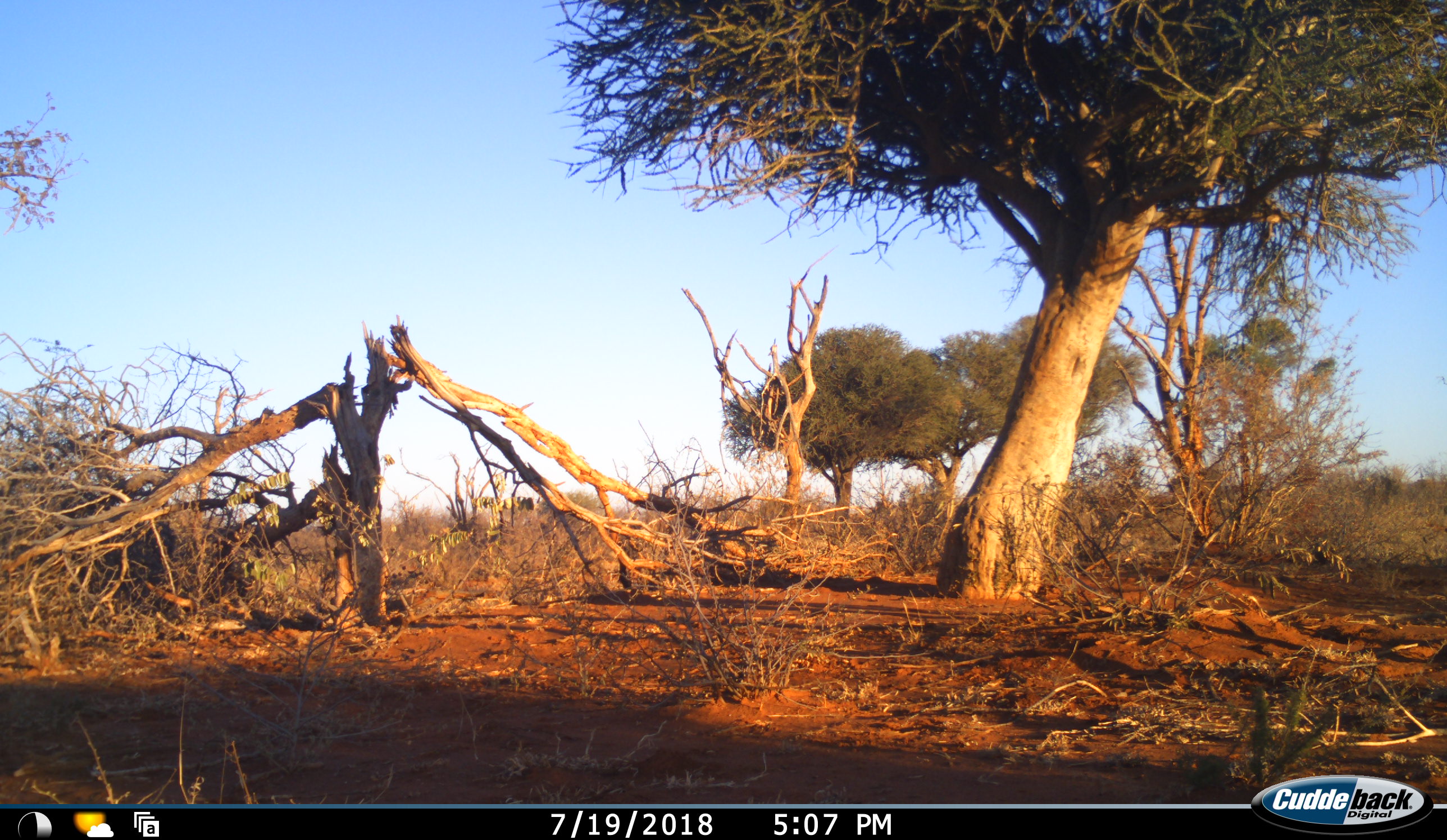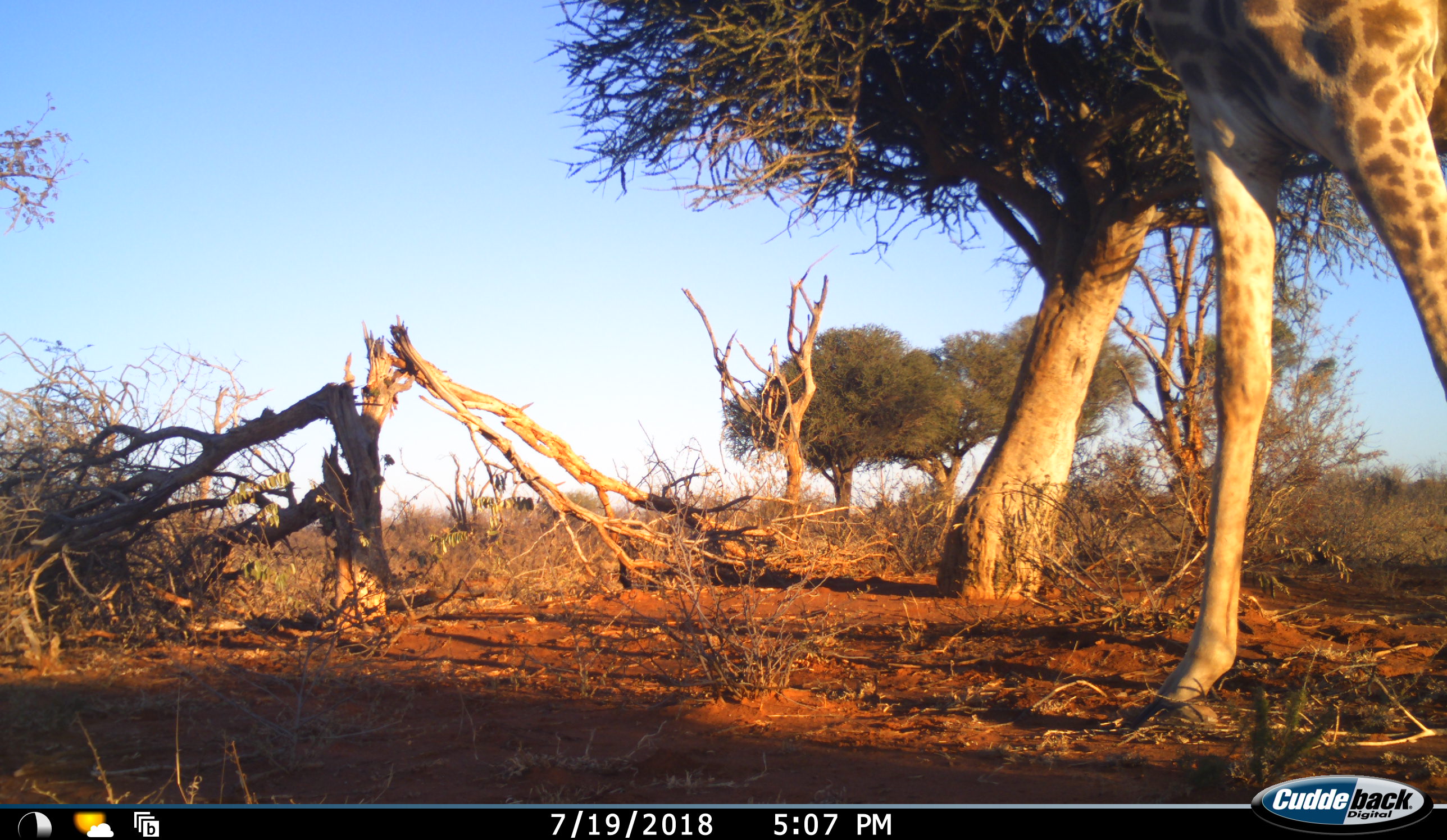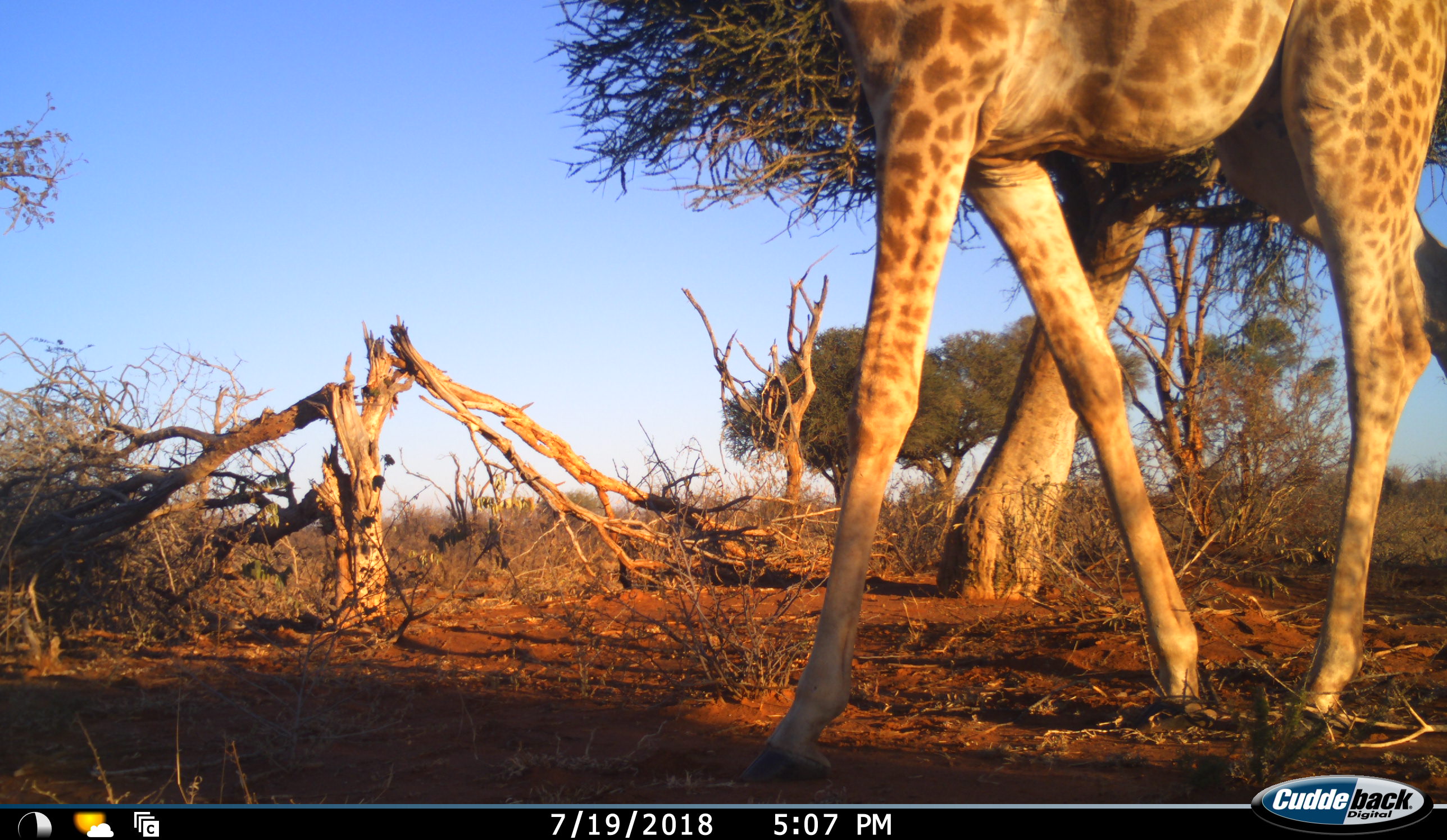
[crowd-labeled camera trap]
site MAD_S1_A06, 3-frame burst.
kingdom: Animalia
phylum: Chordata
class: Mammalia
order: Artiodactyla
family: Giraffidae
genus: Giraffa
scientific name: Giraffa camelopardalis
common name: giraffe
Giraffe (Giraffa camelopardalis), count 1. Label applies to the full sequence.